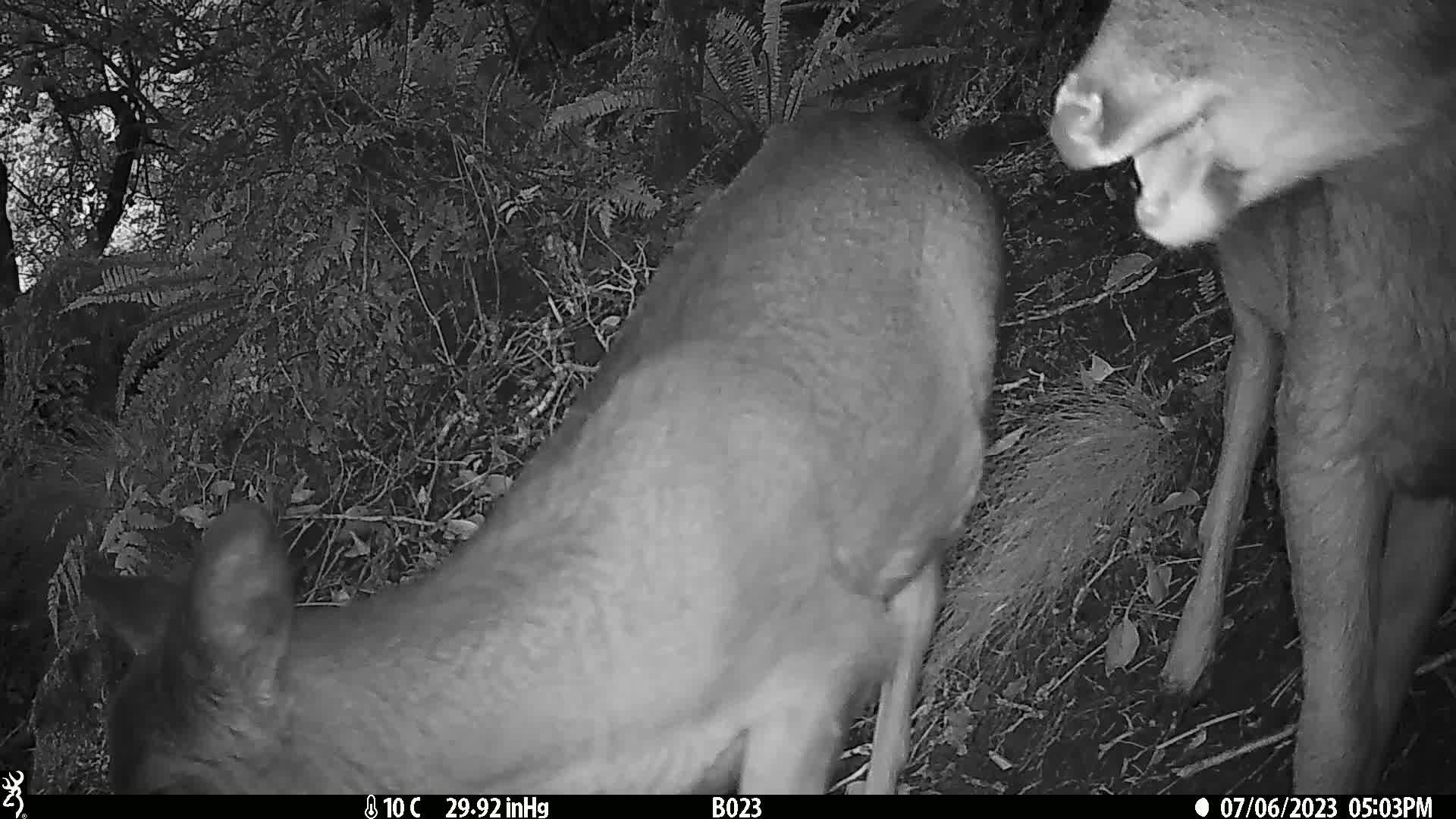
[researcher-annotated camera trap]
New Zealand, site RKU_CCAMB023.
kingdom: Animalia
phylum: Chordata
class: Mammalia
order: Artiodactyla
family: Cervidae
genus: Odocoileus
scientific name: Odocoileus virginianus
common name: white-tailed deer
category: white tailed deer